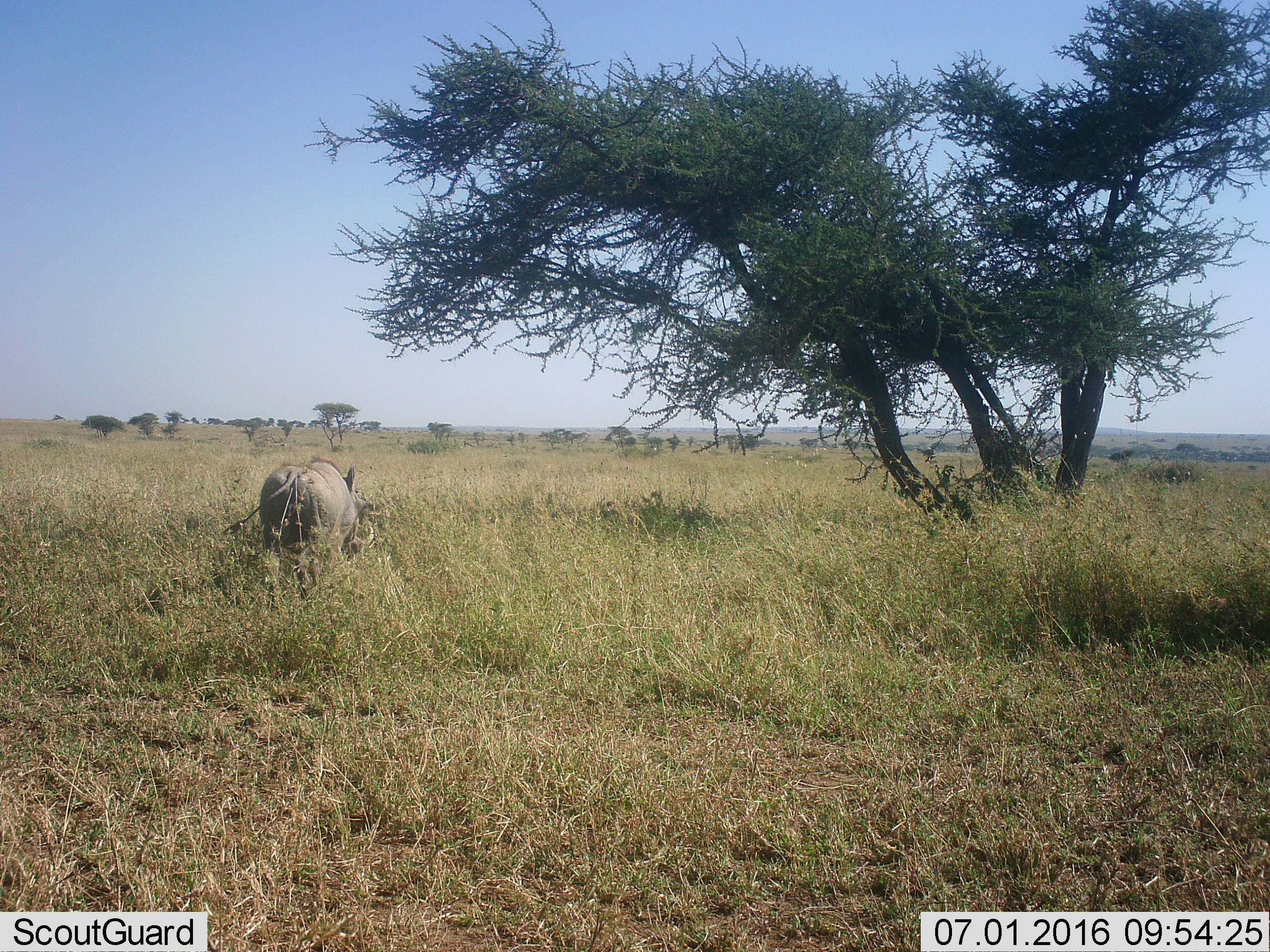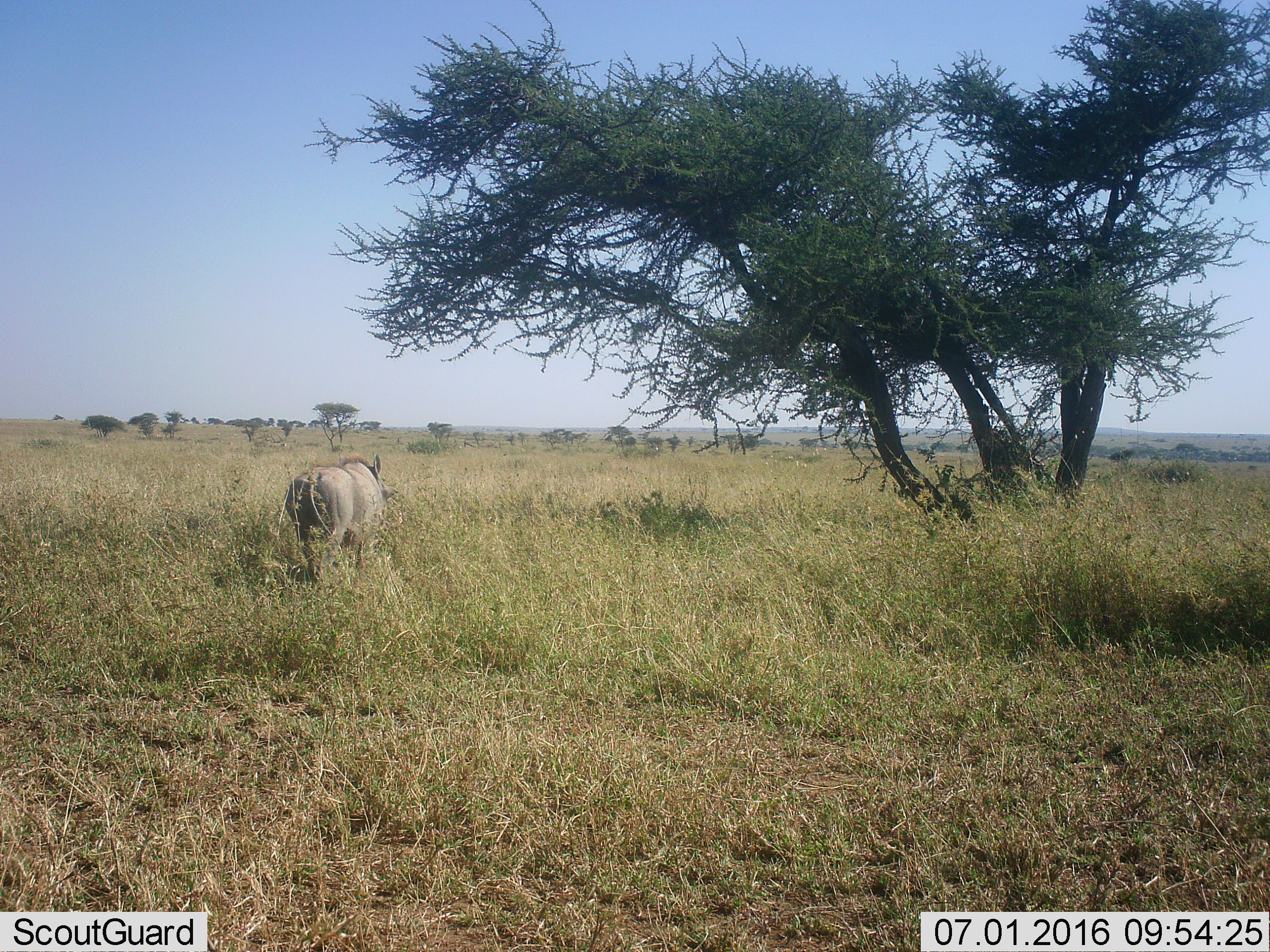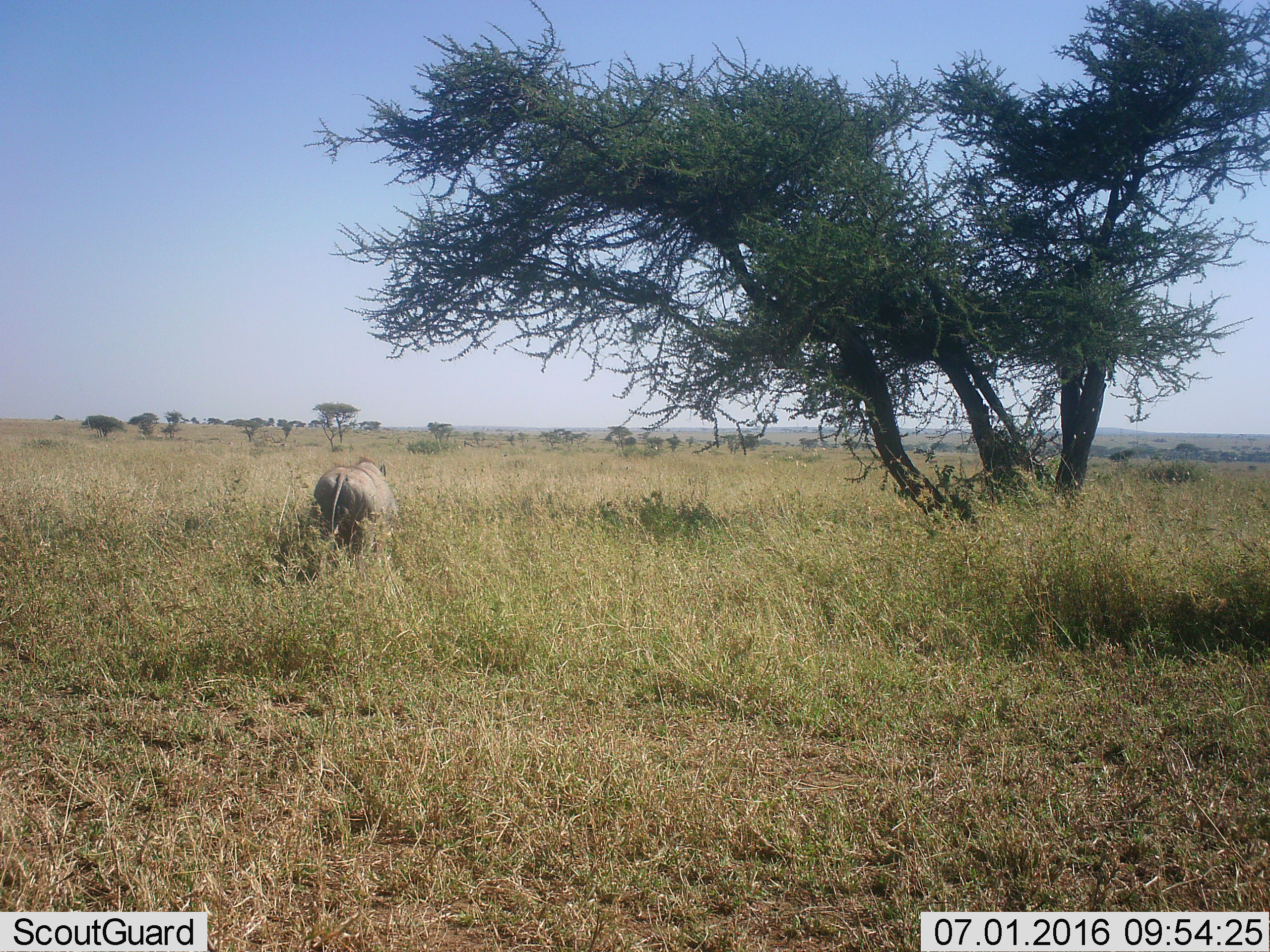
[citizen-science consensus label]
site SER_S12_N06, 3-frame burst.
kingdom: Animalia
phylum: Chordata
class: Mammalia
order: Artiodactyla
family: Suidae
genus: Phacochoerus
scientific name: Phacochoerus africanus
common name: warthog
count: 1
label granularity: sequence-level